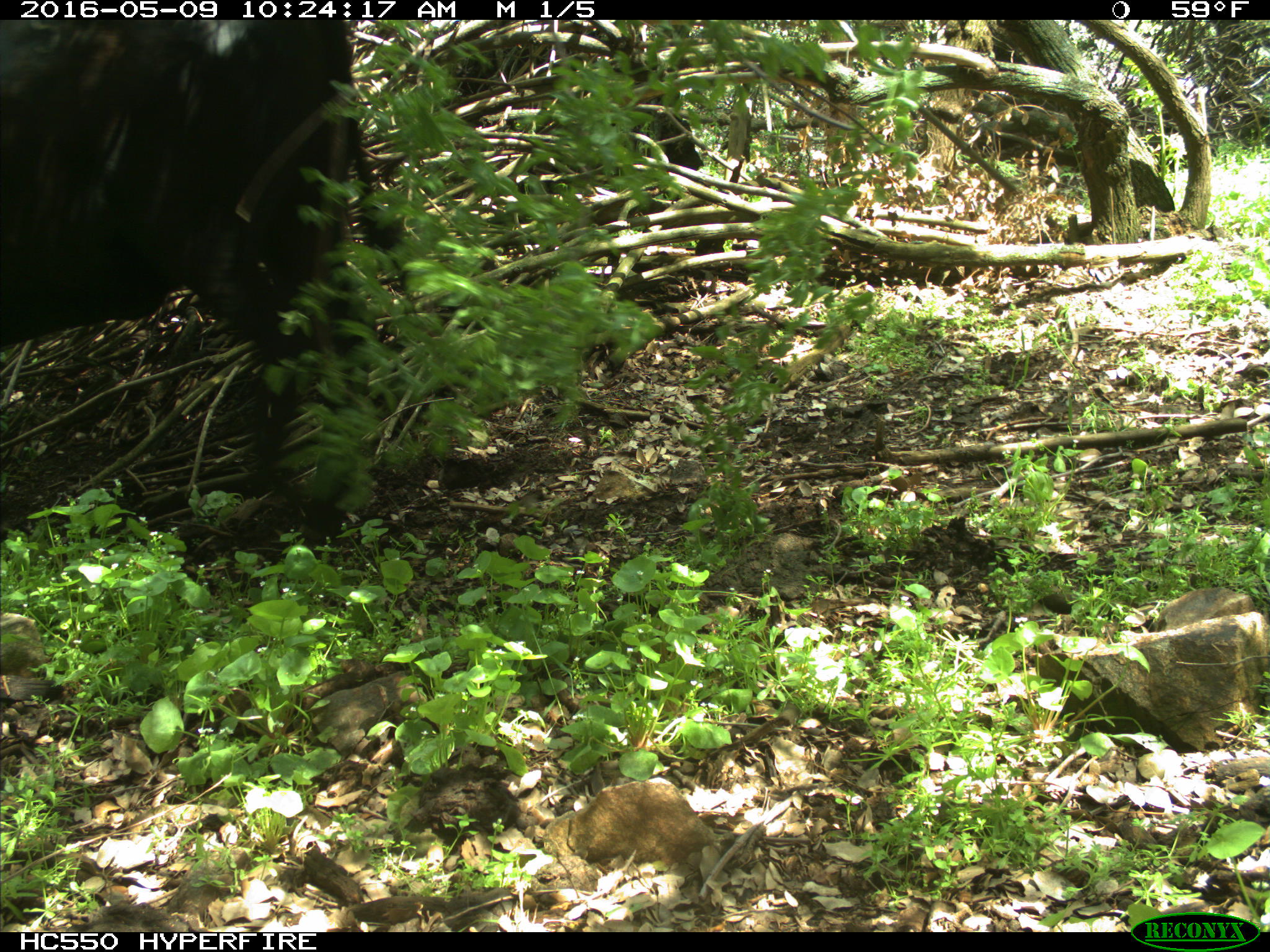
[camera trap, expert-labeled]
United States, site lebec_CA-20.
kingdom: Animalia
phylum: Chordata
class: Mammalia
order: Artiodactyla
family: Bovidae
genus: Bos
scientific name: Bos taurus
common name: domestic cow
Bos taurus (domestic cow).